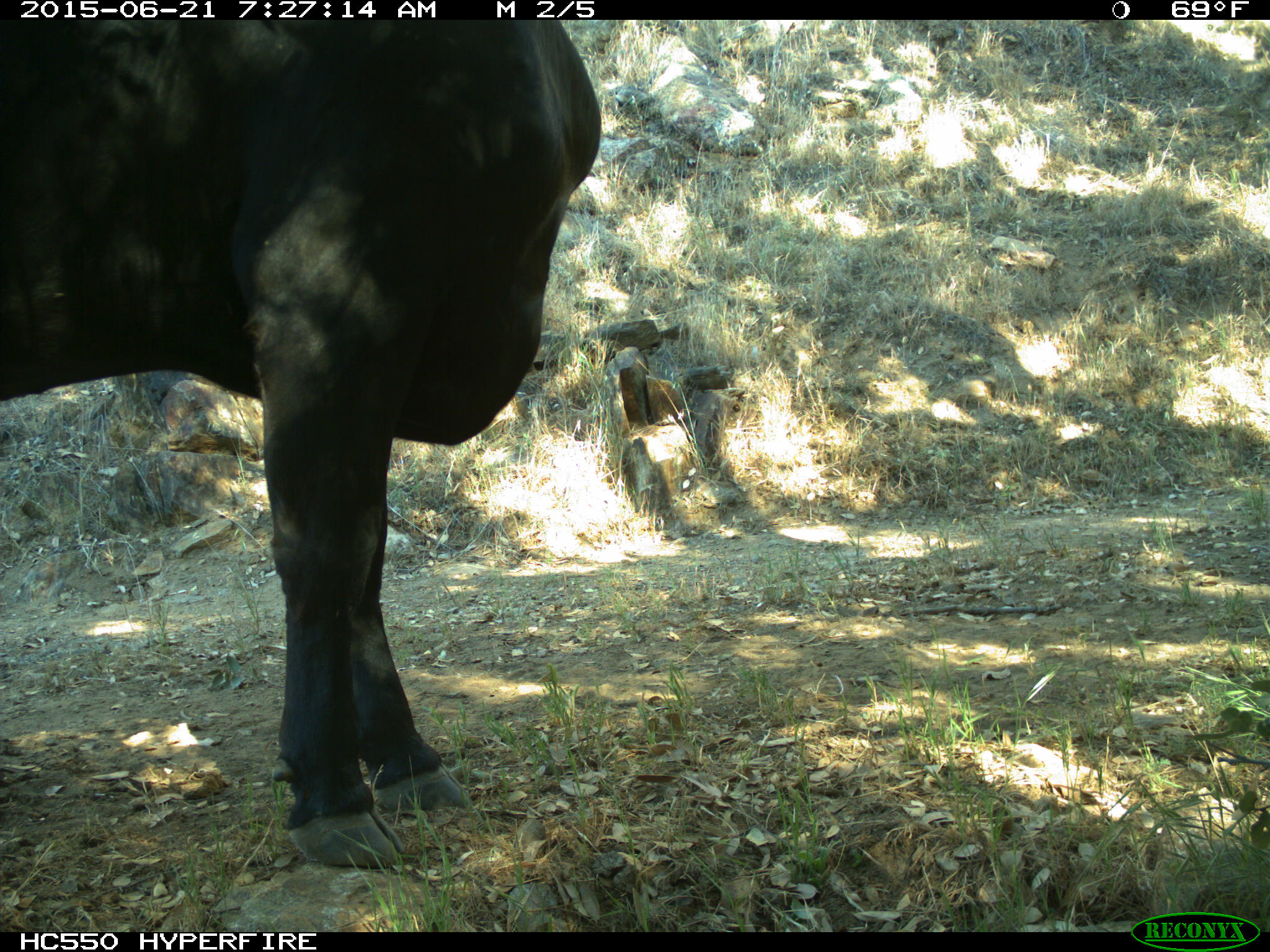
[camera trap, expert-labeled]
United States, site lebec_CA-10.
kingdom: Animalia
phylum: Chordata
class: Mammalia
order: Artiodactyla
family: Bovidae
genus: Bos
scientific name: Bos taurus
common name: domestic cow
Bos taurus (domestic cow).